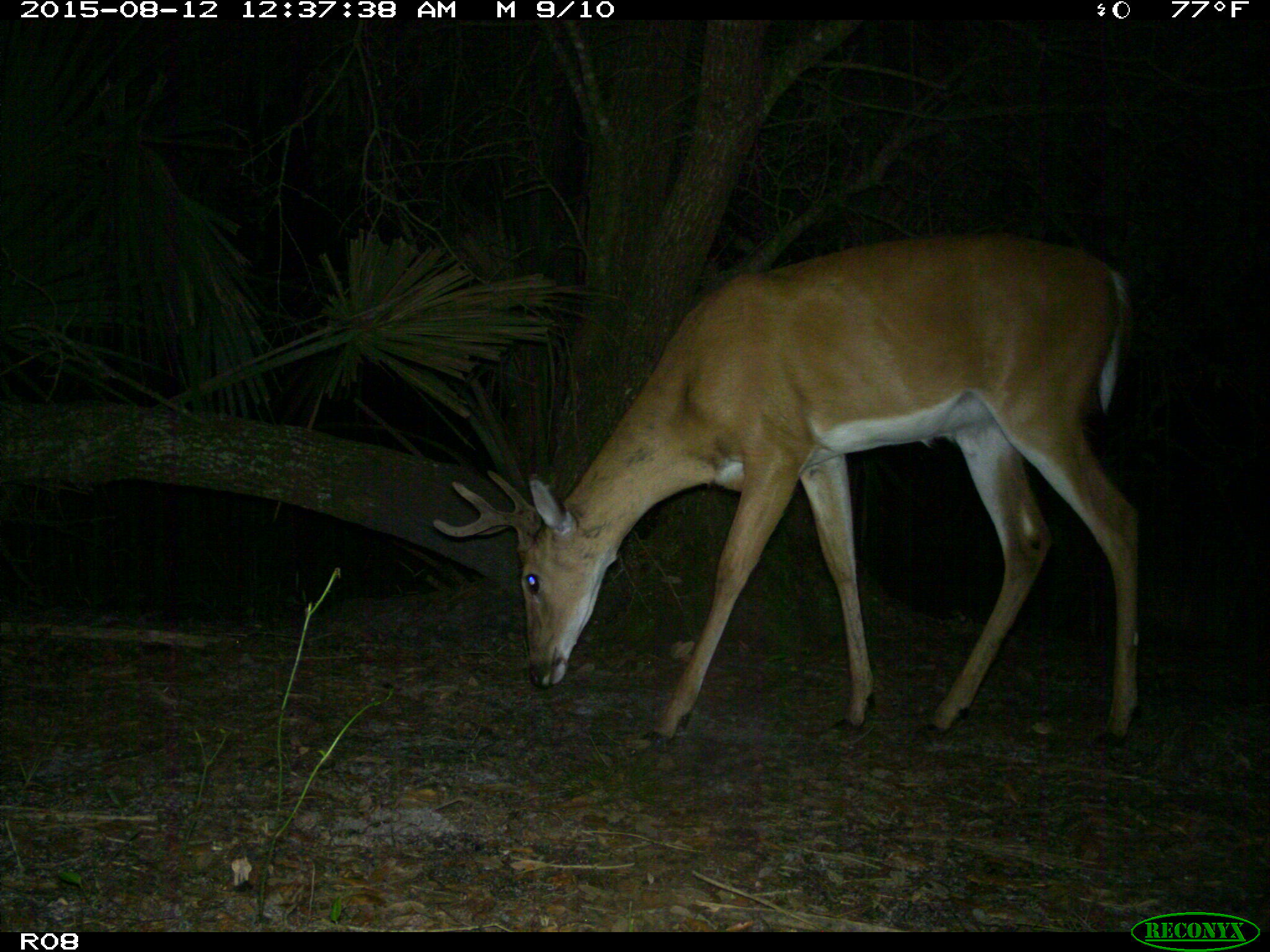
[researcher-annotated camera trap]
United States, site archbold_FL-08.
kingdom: Animalia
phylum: Chordata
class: Mammalia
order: Artiodactyla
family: Cervidae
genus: Odocoileus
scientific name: Odocoileus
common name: deer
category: unidentified deer